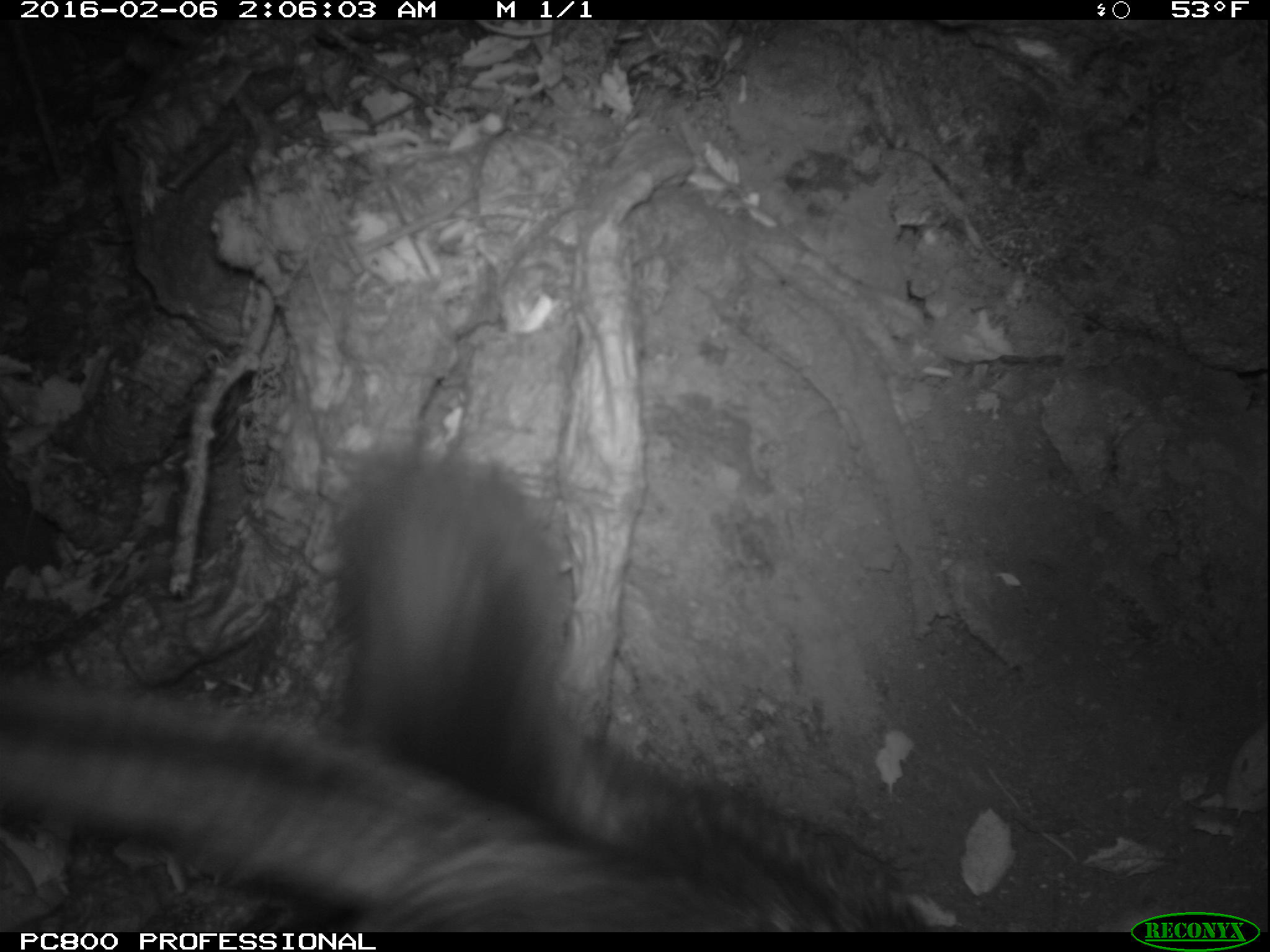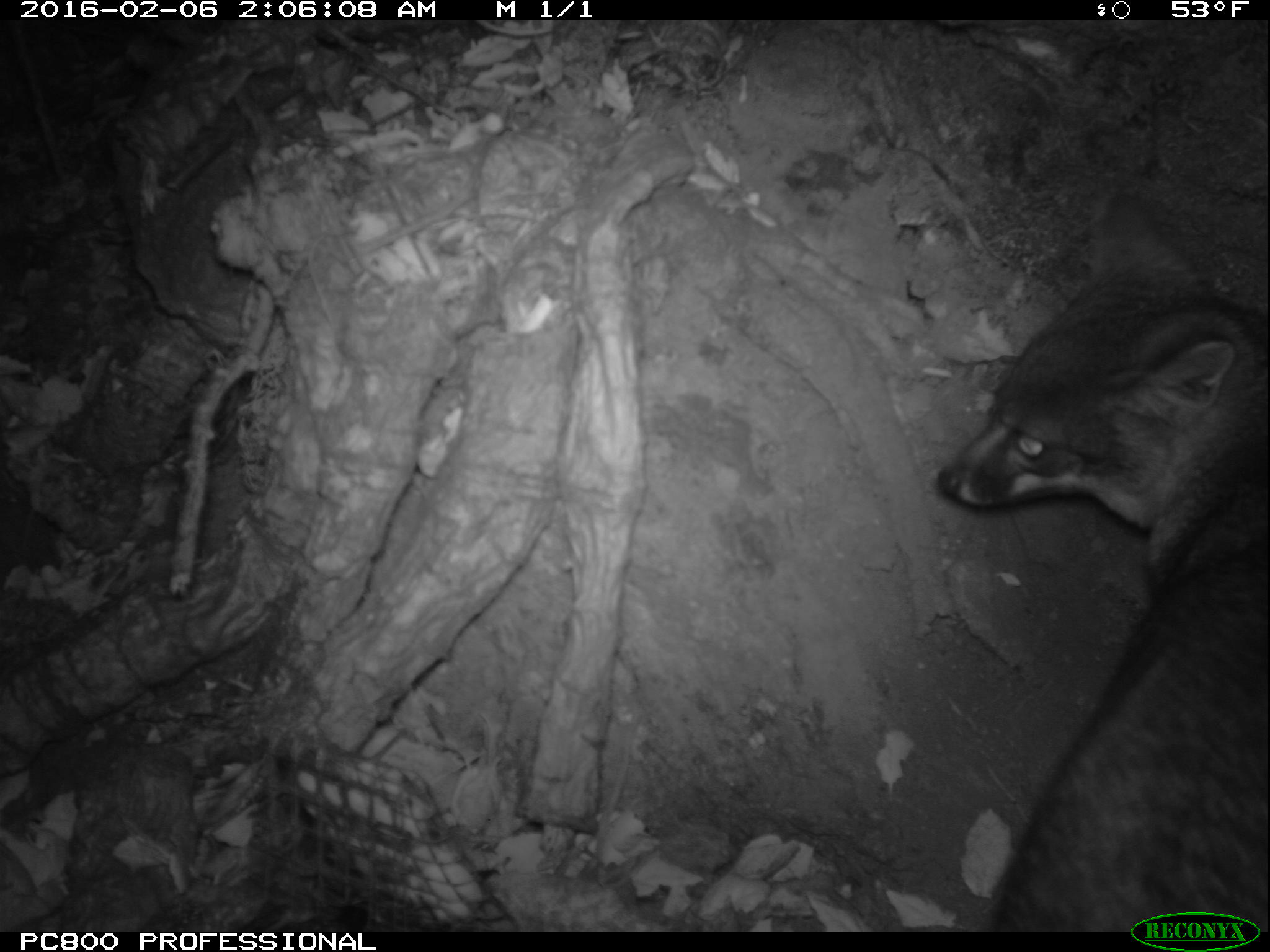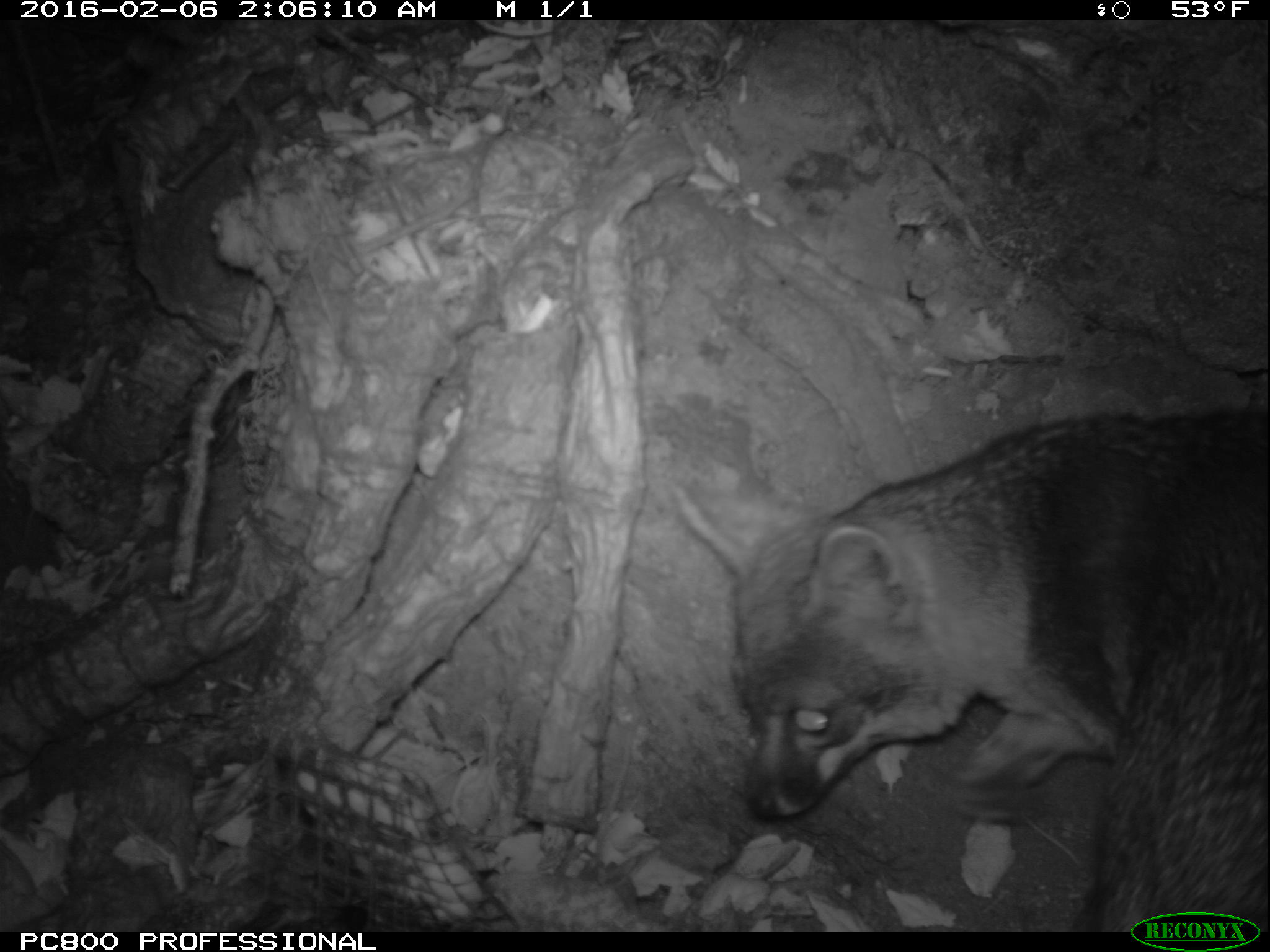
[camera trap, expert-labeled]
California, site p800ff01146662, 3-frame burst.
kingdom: Animalia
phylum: Chordata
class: Mammalia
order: Carnivora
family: Canidae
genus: Urocyon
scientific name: Urocyon littoralis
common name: island fox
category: fox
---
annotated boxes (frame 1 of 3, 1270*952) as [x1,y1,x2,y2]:
fox: [0,453,924,929]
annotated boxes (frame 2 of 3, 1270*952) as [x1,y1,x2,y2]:
fox: [938,193,1269,932]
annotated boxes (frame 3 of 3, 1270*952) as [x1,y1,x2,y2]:
fox: [670,408,1268,932]